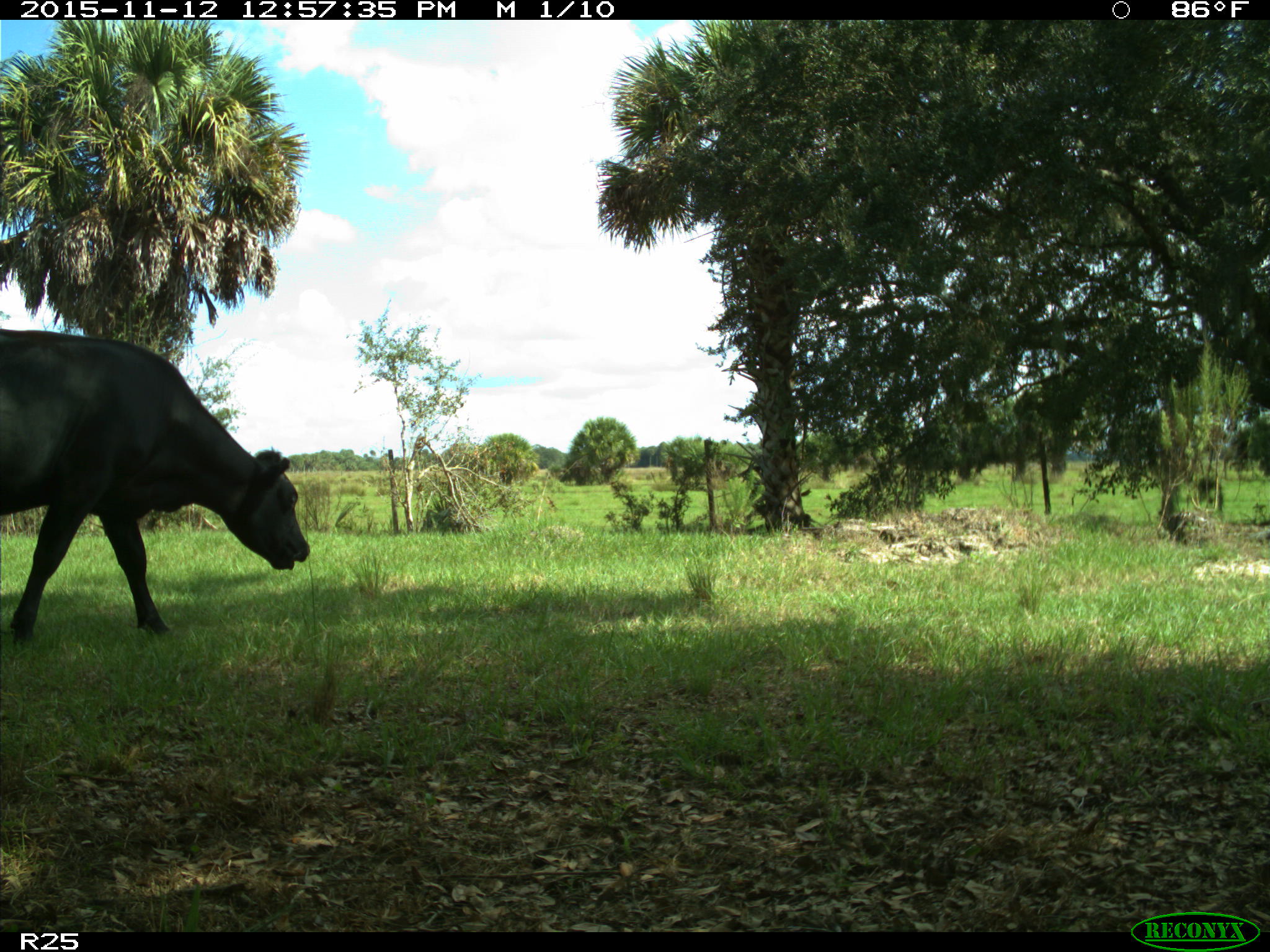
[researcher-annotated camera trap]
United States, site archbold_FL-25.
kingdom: Animalia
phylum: Chordata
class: Mammalia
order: Artiodactyla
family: Bovidae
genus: Bos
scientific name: Bos taurus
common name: domestic cow